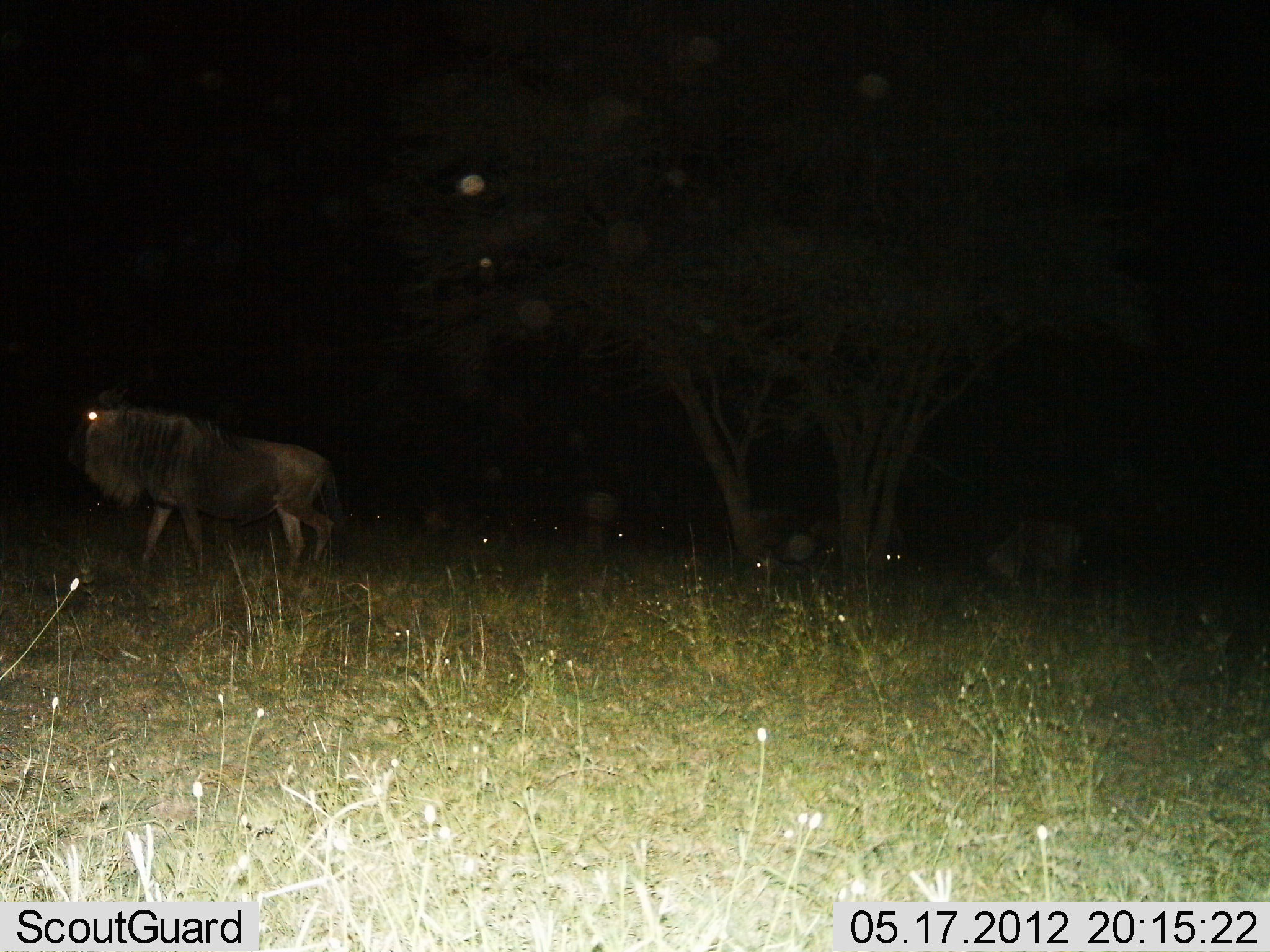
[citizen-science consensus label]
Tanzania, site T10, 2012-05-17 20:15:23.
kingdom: Animalia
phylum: Chordata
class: Mammalia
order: Artiodactyla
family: Bovidae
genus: Connochaetes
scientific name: Connochaetes taurinus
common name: blue wildebeest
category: wildebeest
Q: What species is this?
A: Wildebeest (blue wildebeest) (Connochaetes taurinus).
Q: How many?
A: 4.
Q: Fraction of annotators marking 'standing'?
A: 40%.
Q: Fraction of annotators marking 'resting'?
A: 0%.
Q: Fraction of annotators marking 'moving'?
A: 90%.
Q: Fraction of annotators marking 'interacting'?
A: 0%.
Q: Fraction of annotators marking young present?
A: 0%.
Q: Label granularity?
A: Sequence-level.